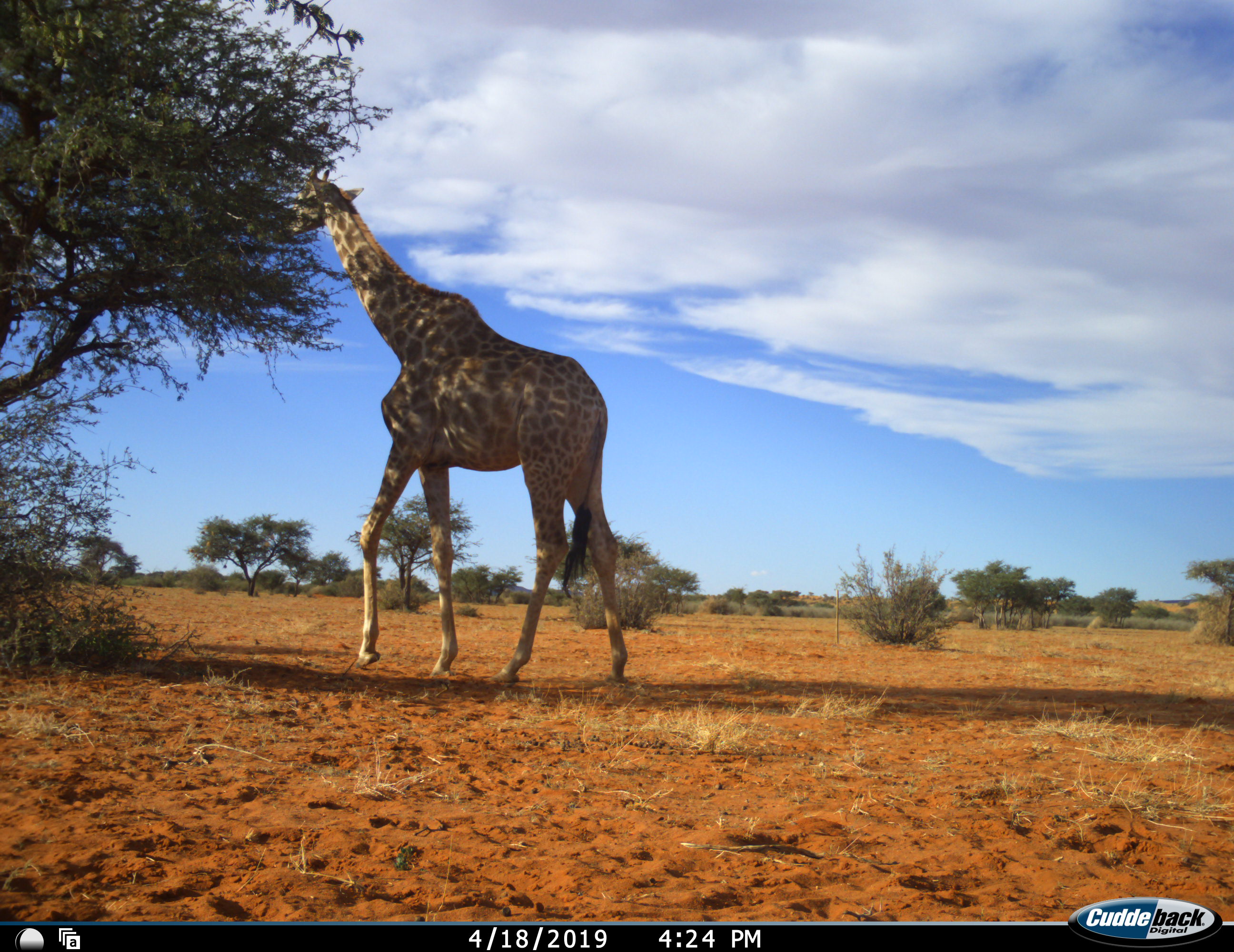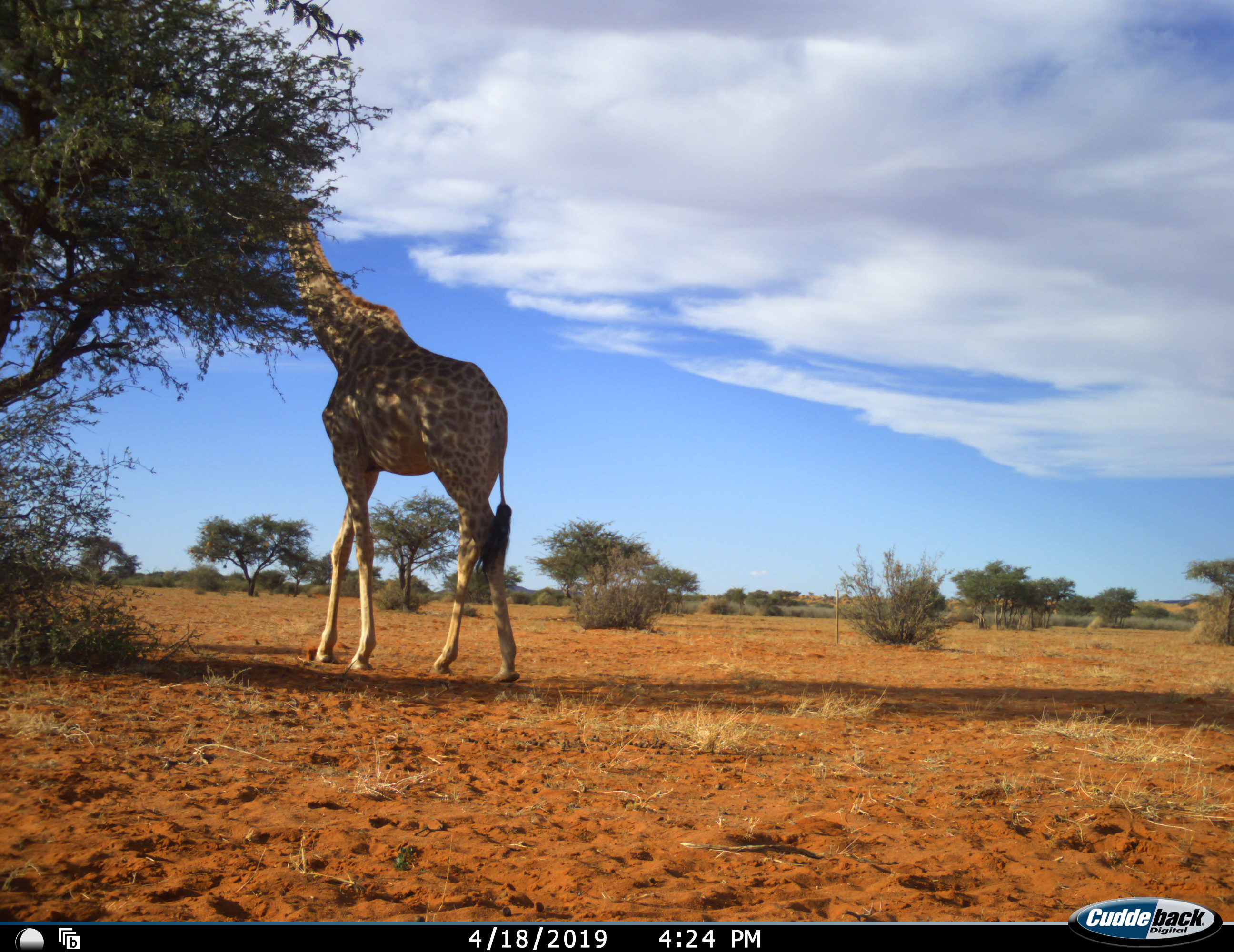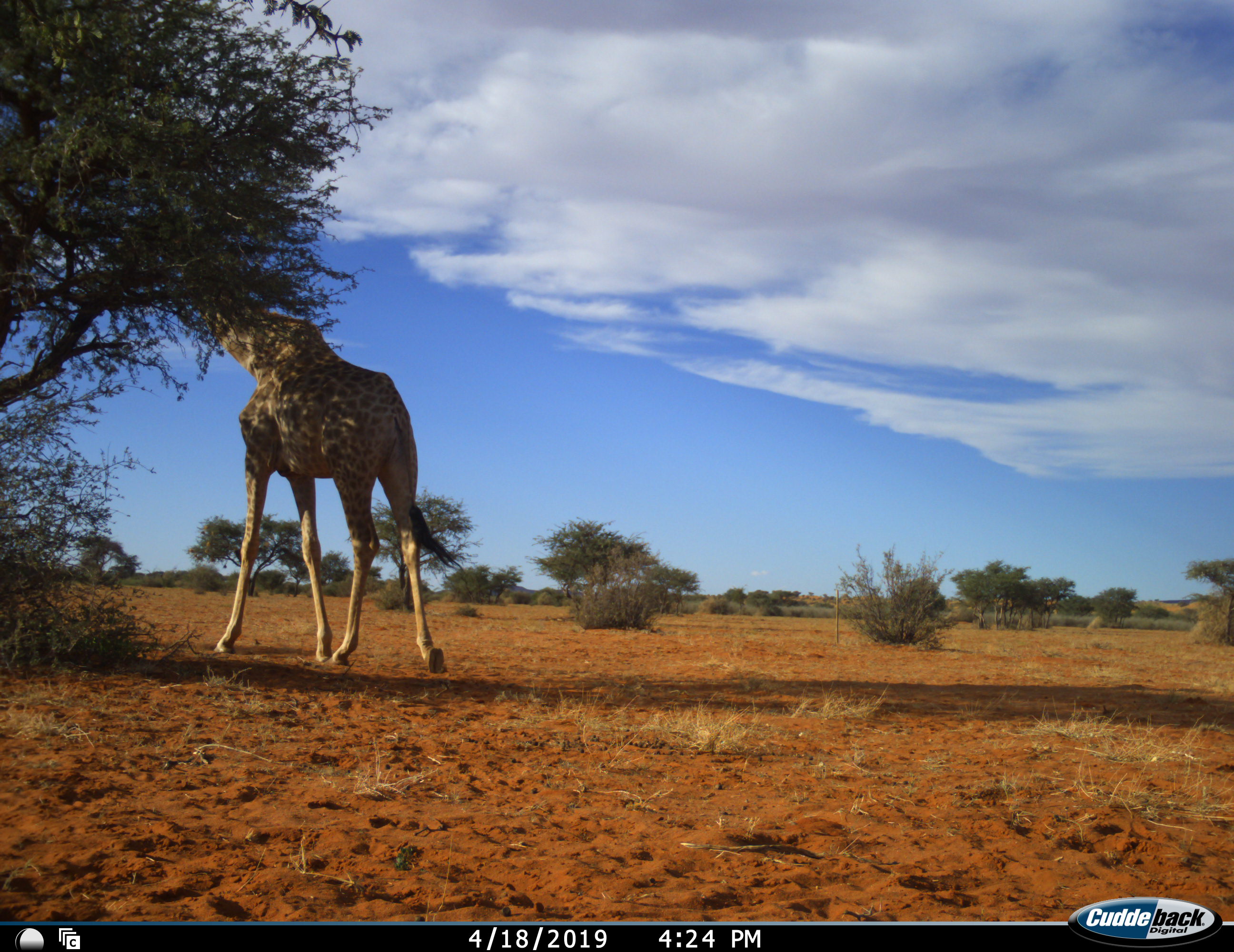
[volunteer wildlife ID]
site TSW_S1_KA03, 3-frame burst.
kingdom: Animalia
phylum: Chordata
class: Mammalia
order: Artiodactyla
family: Giraffidae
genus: Giraffa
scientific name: Giraffa camelopardalis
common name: giraffe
Giraffe (Giraffa camelopardalis), count 1. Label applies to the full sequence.